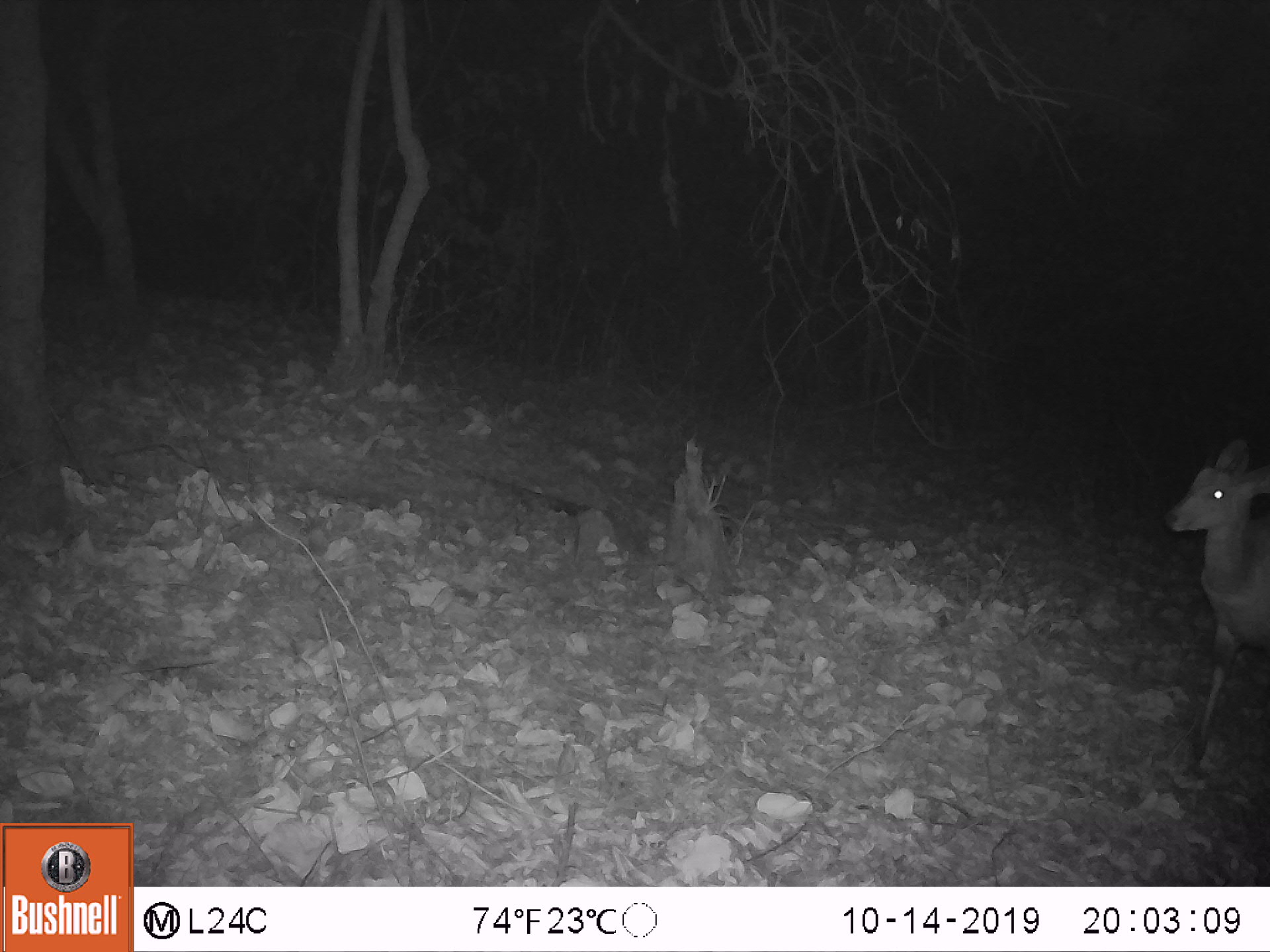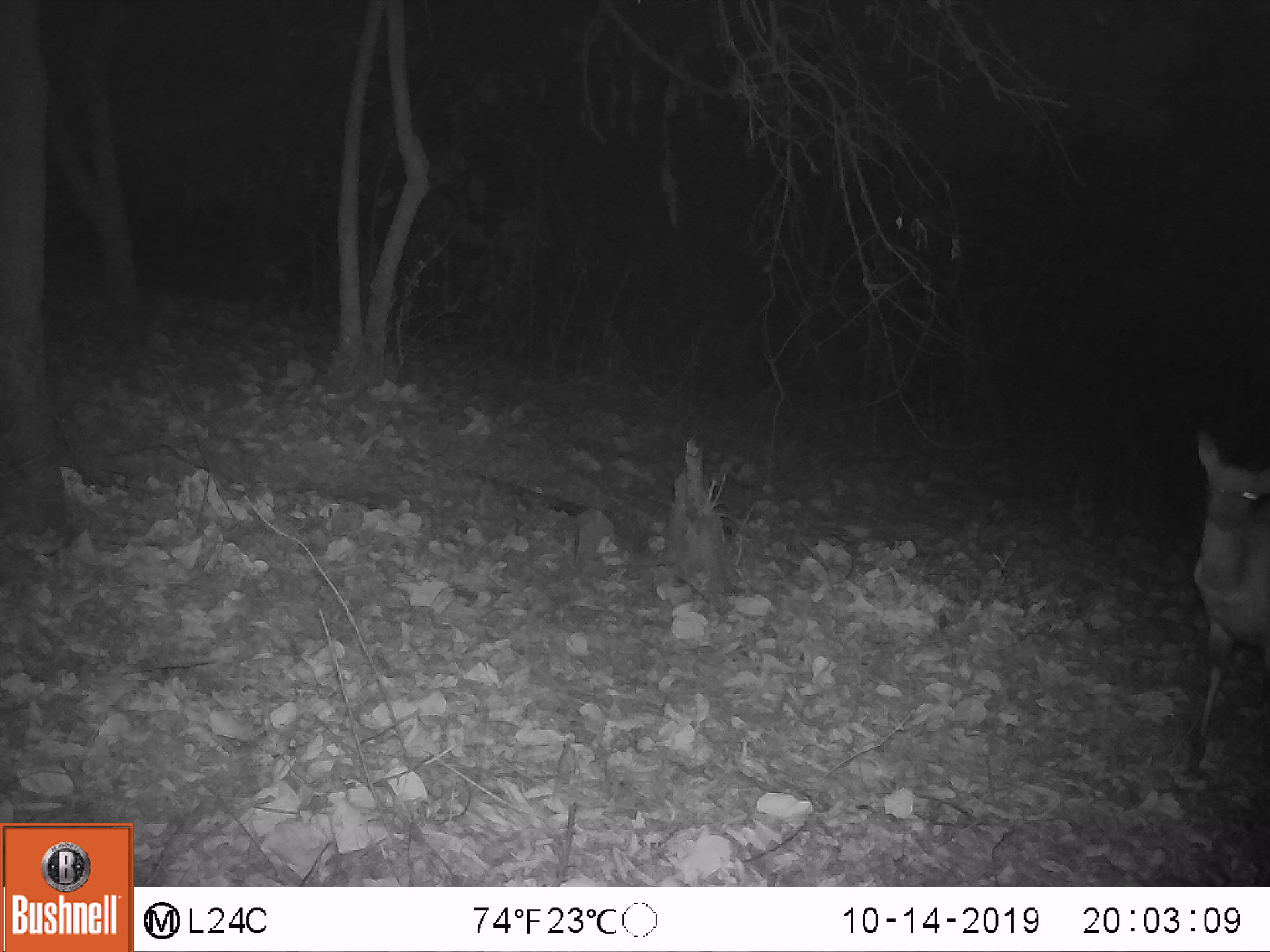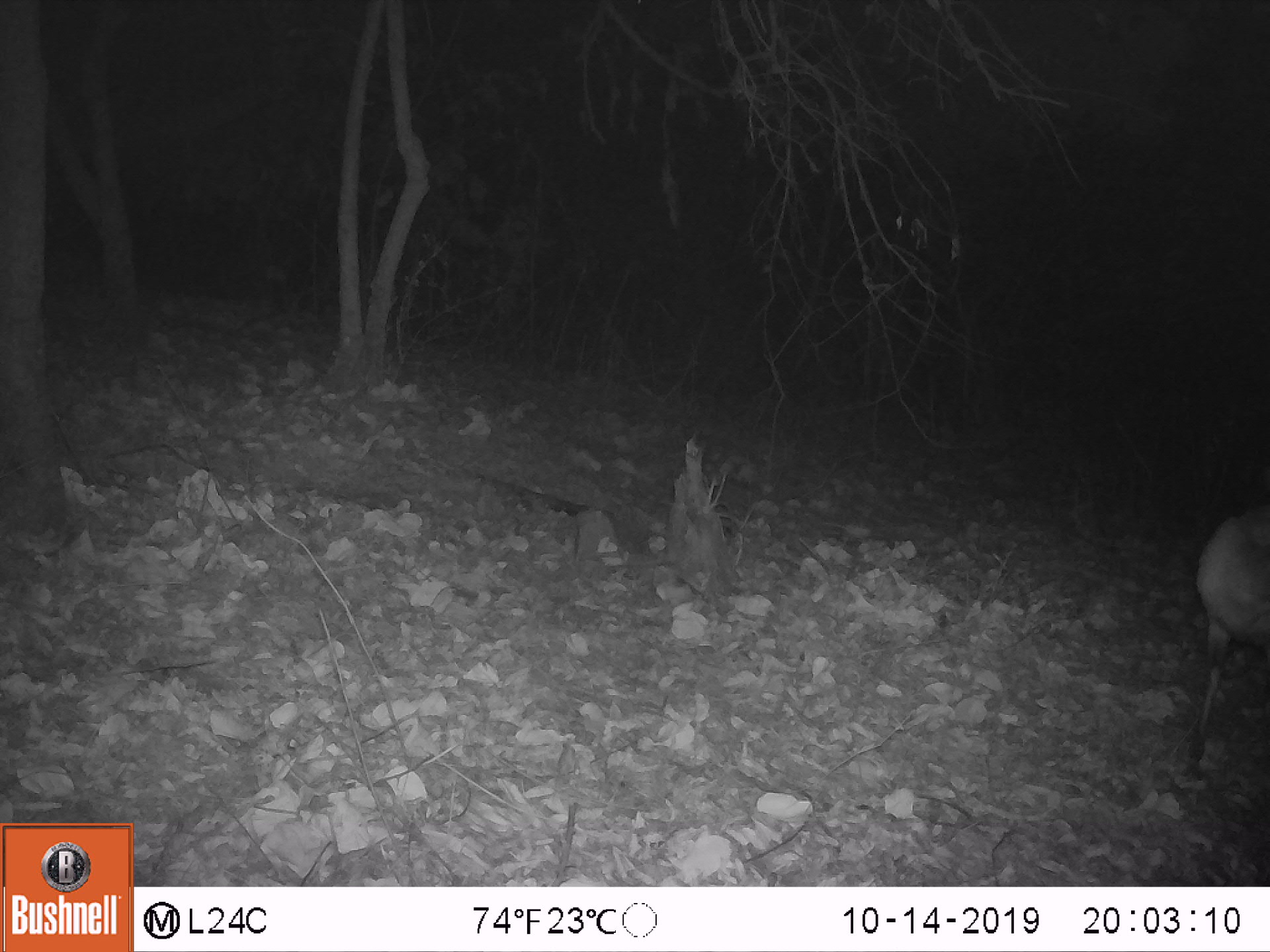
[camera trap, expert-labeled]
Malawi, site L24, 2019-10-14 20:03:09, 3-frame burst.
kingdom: Animalia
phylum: Chordata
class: Mammalia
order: Artiodactyla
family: Bovidae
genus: Tragelaphus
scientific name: Tragelaphus sylvaticus sylvaticus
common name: cape bushbuck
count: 1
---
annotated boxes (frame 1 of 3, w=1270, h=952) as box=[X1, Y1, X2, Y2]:
cape bushbuck: box=[1153, 427, 1260, 805]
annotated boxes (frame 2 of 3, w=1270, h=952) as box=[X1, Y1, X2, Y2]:
cape bushbuck: box=[1174, 418, 1269, 776]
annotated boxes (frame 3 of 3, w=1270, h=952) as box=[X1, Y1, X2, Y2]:
cape bushbuck: box=[1174, 494, 1268, 774]